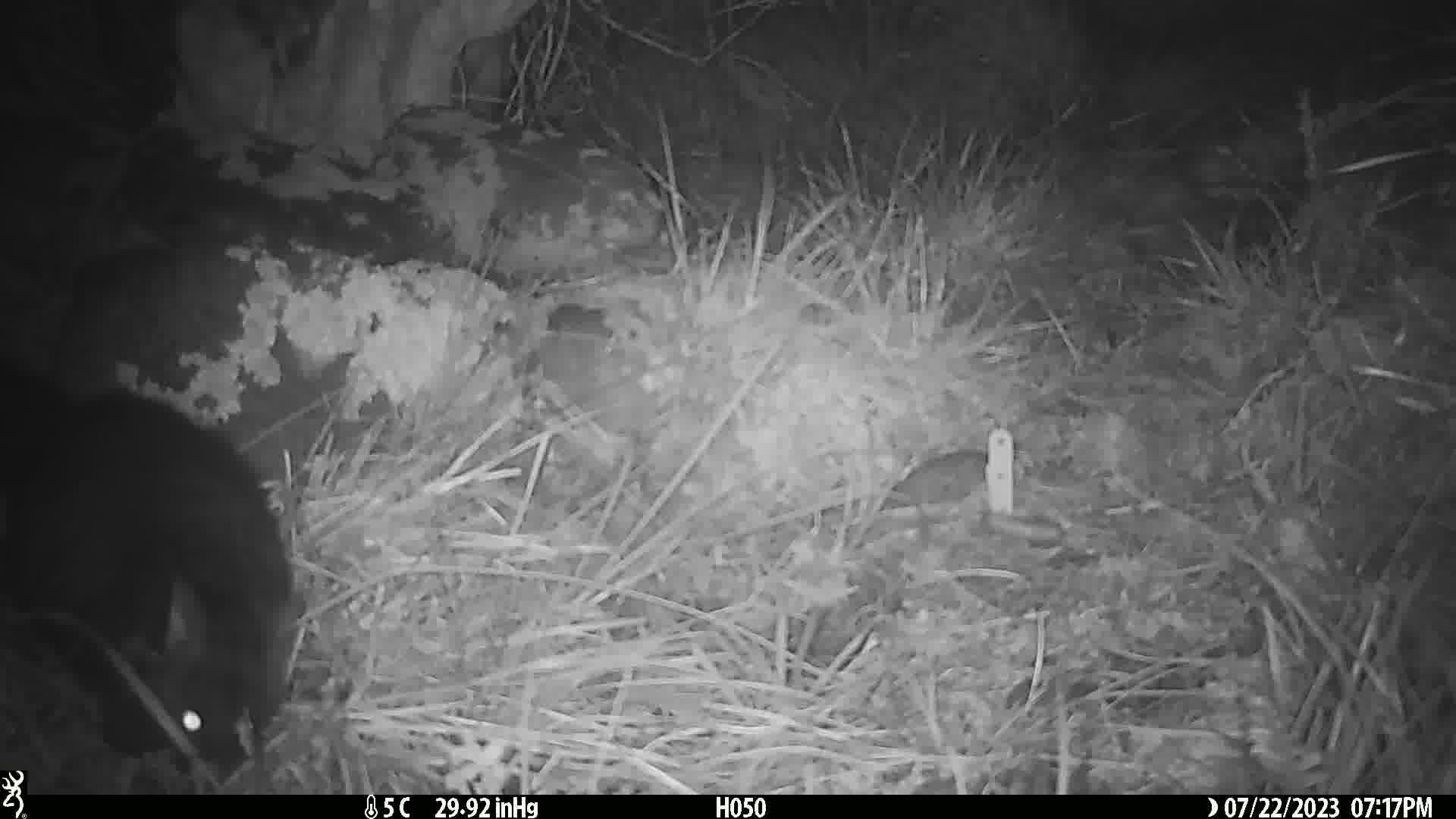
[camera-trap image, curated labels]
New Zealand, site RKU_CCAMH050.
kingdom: Animalia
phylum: Chordata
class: Mammalia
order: Diprotodontia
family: Phalangeridae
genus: Trichosurus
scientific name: Trichosurus vulpecula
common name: common brushtail possum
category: possum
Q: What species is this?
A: Possum (common brushtail possum) (Trichosurus vulpecula).